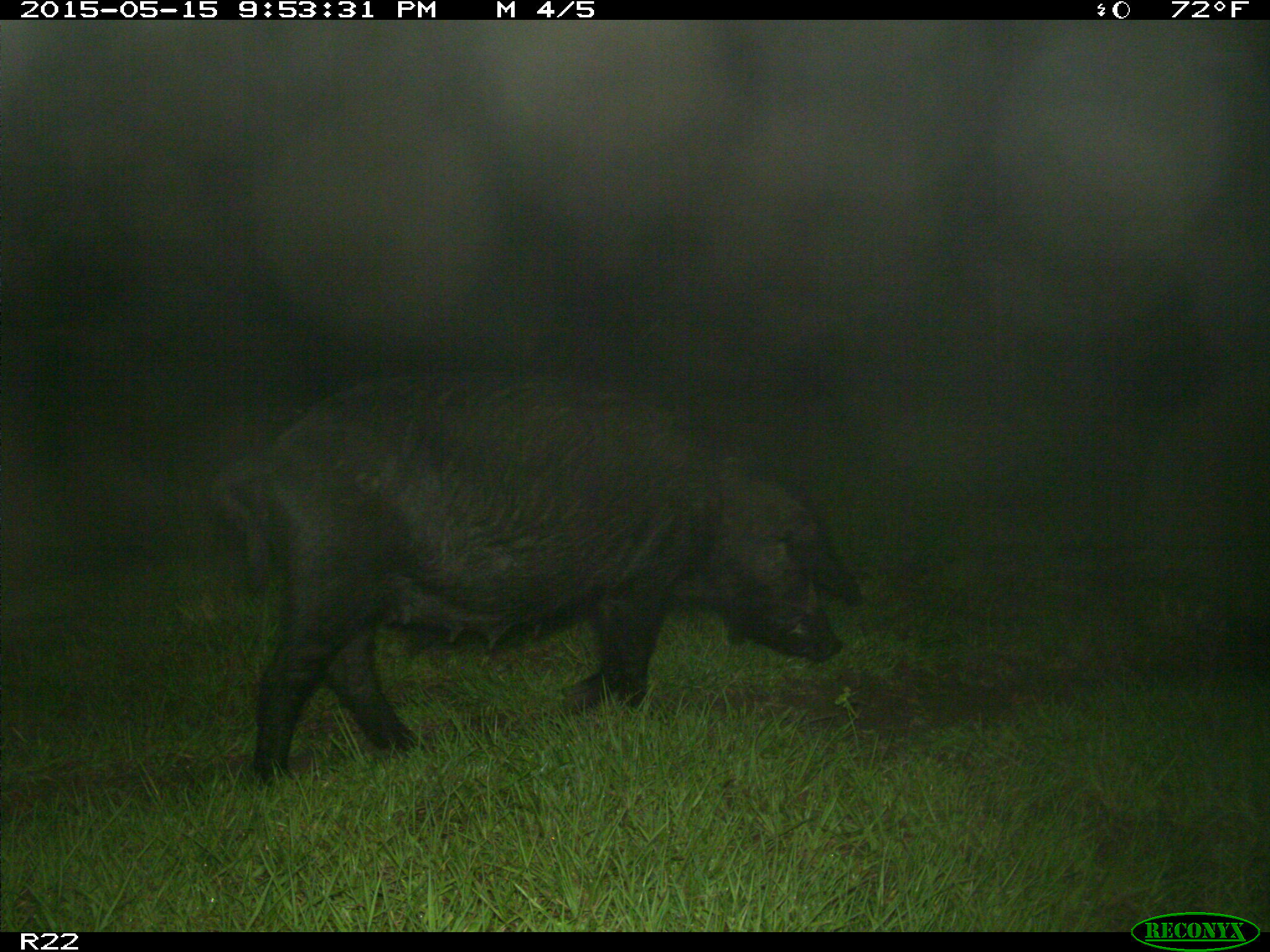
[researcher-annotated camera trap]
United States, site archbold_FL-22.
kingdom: Animalia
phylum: Chordata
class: Mammalia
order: Artiodactyla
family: Suidae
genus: Sus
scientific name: Sus scrofa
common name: wild boar